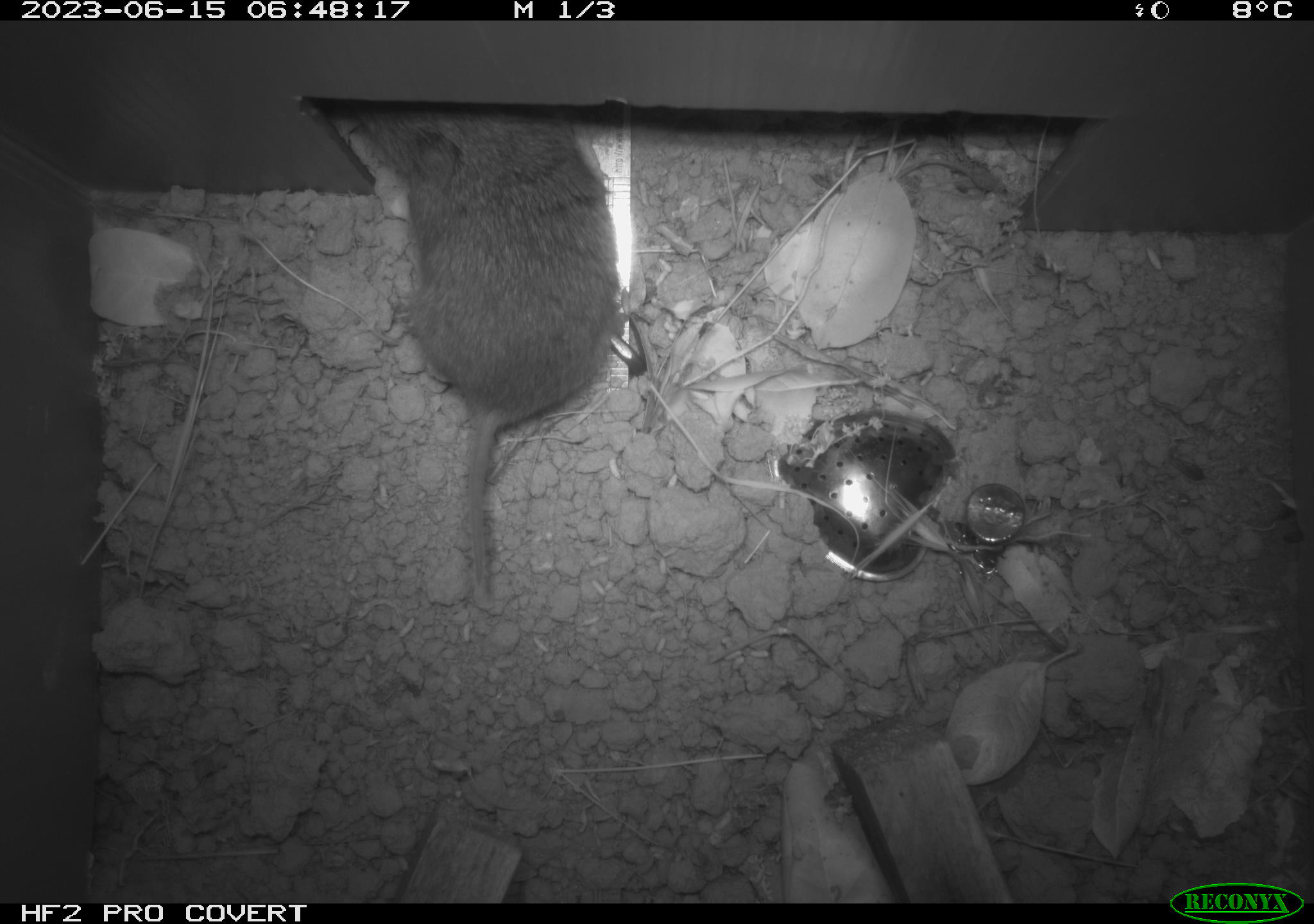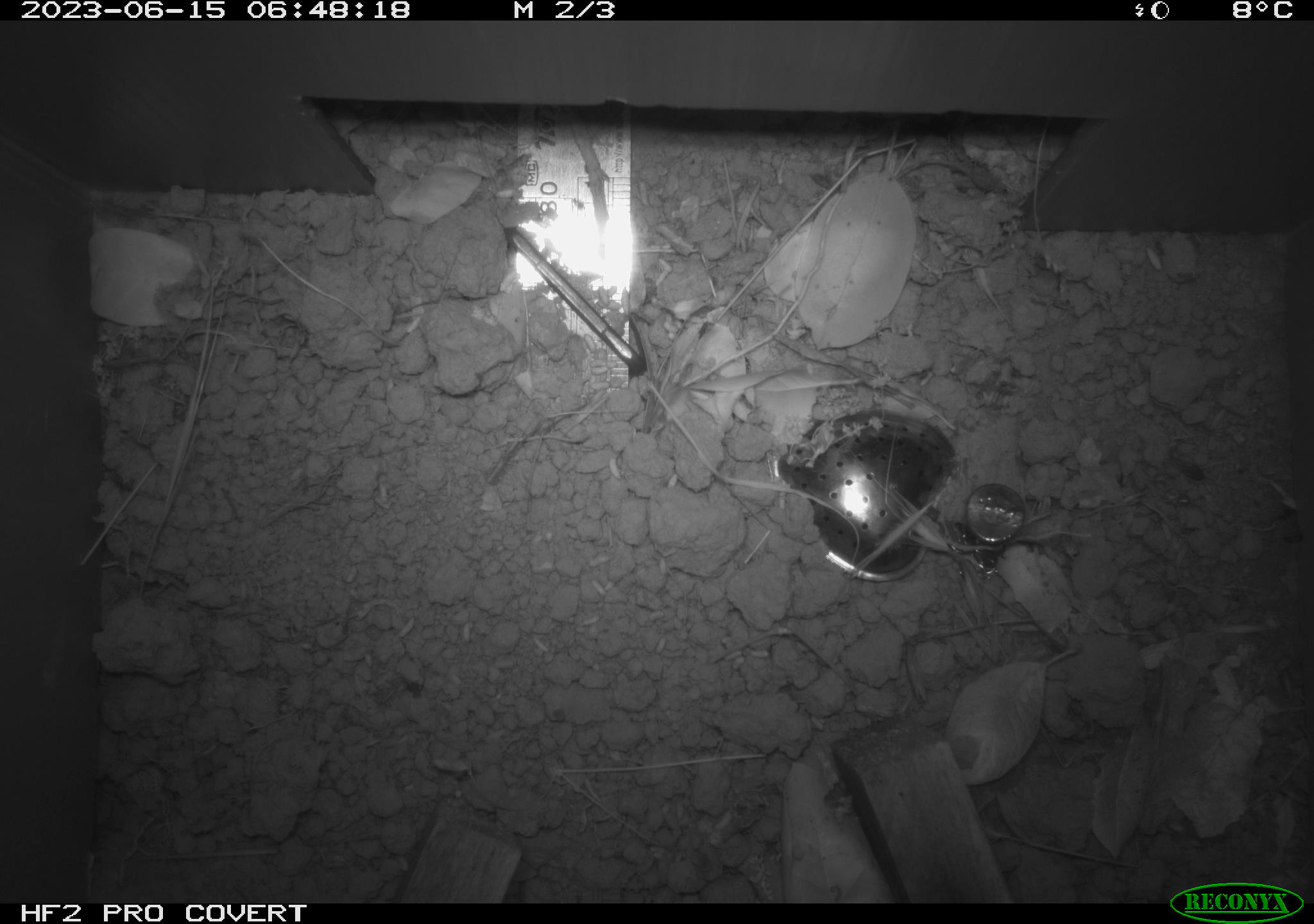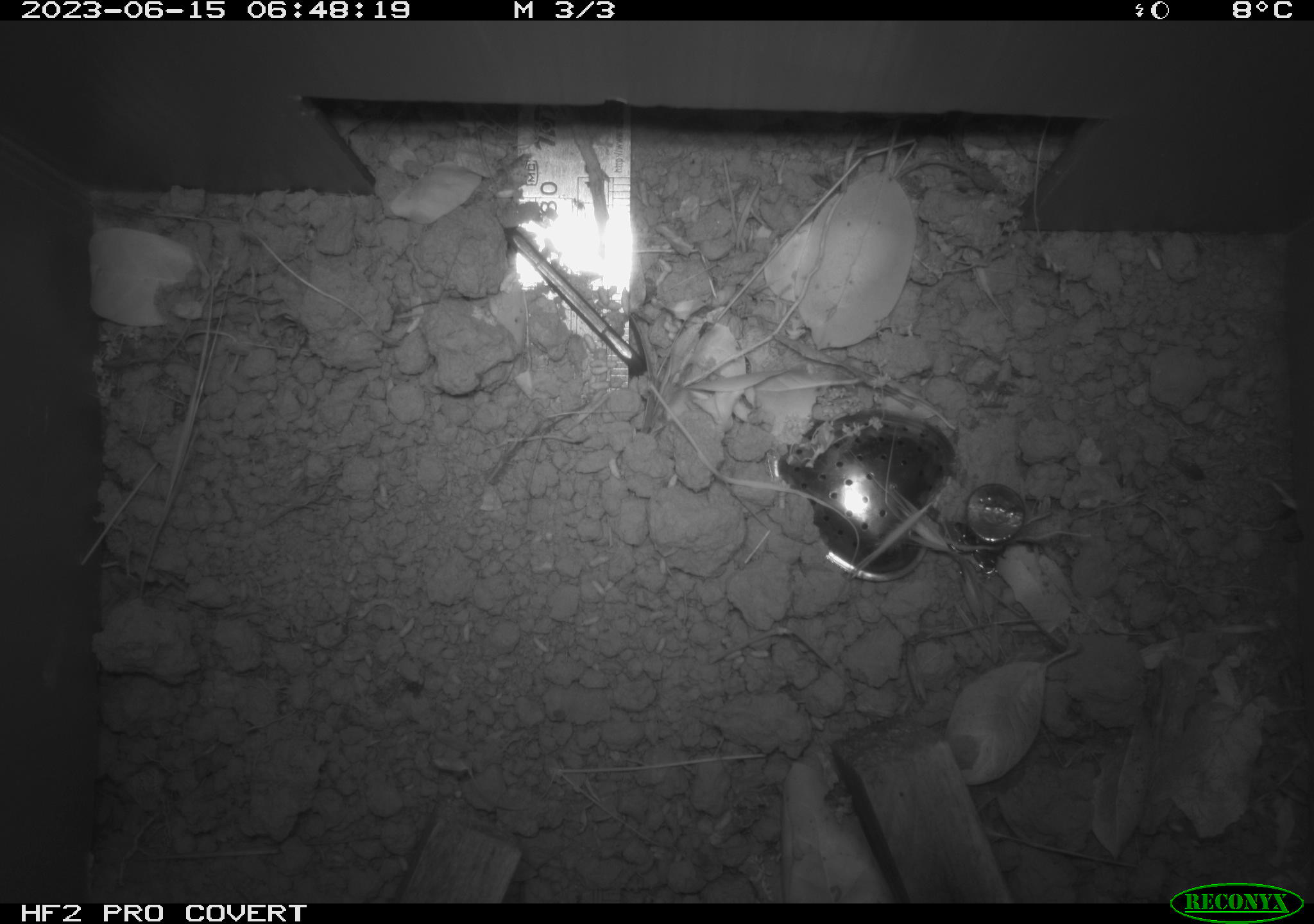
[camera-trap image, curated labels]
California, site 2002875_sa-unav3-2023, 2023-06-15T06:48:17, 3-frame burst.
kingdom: Animalia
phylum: Chordata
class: Mammalia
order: Rodentia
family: Cricetidae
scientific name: Arvicolinae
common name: voles, lemmings, and muskrats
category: arvicolinae subfamily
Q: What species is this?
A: Arvicolinae subfamily (voles, lemmings, and muskrats) (Arvicolinae).